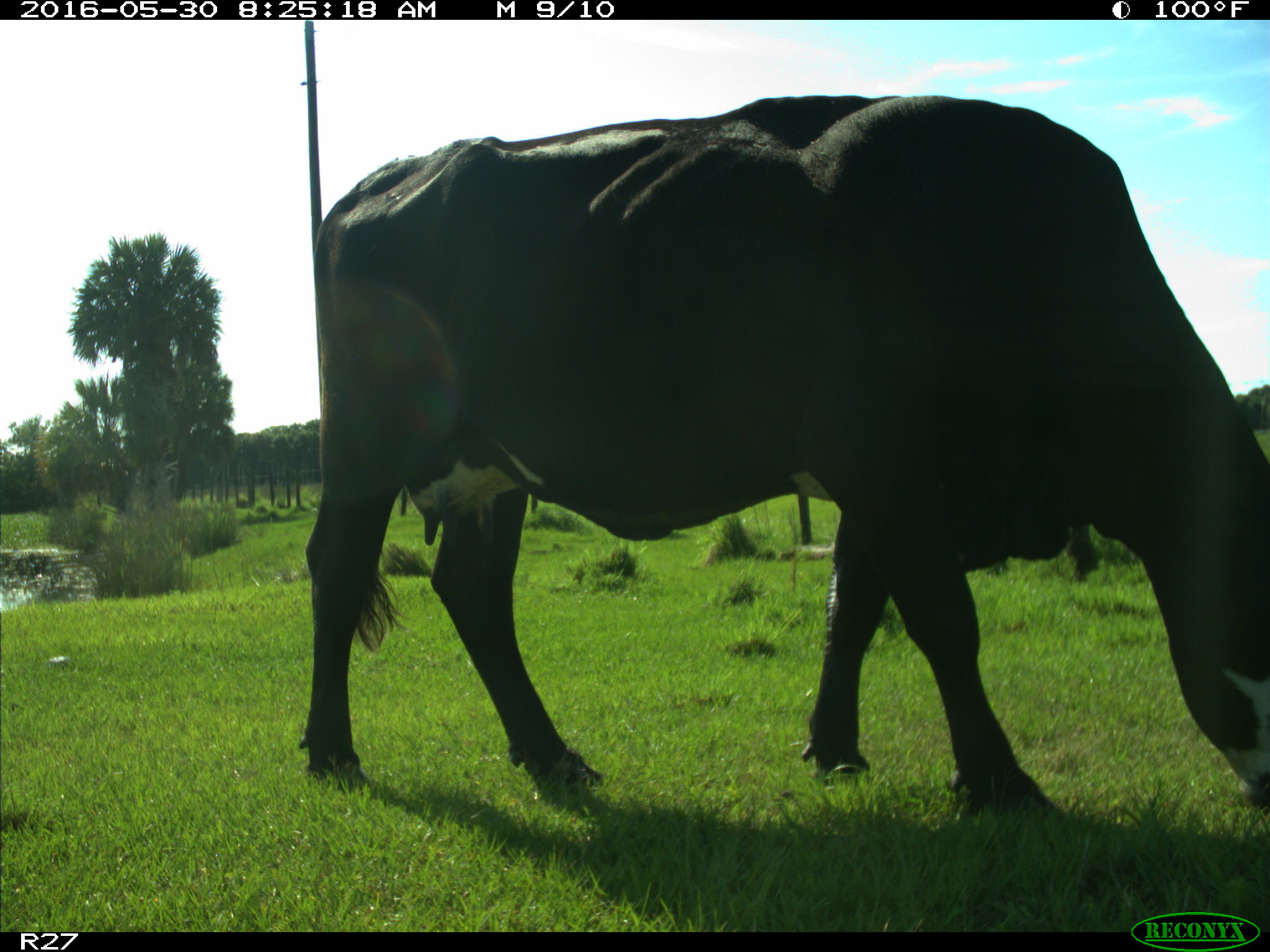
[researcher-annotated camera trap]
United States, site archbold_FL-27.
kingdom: Animalia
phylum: Chordata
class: Mammalia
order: Artiodactyla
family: Bovidae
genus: Bos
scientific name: Bos taurus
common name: domestic cow